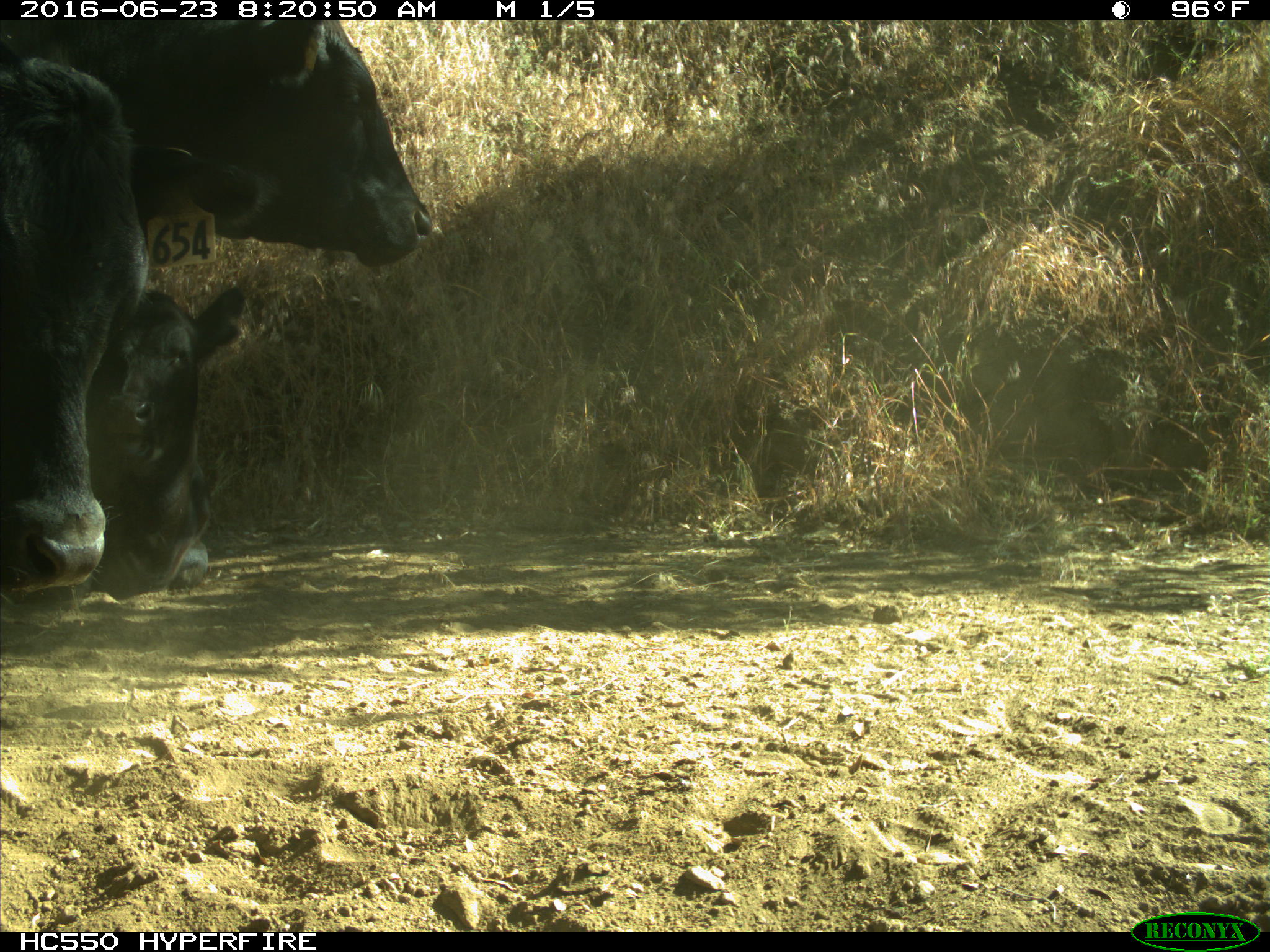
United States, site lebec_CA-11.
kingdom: Animalia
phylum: Chordata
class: Mammalia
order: Artiodactyla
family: Bovidae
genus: Bos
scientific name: Bos taurus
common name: domestic cow